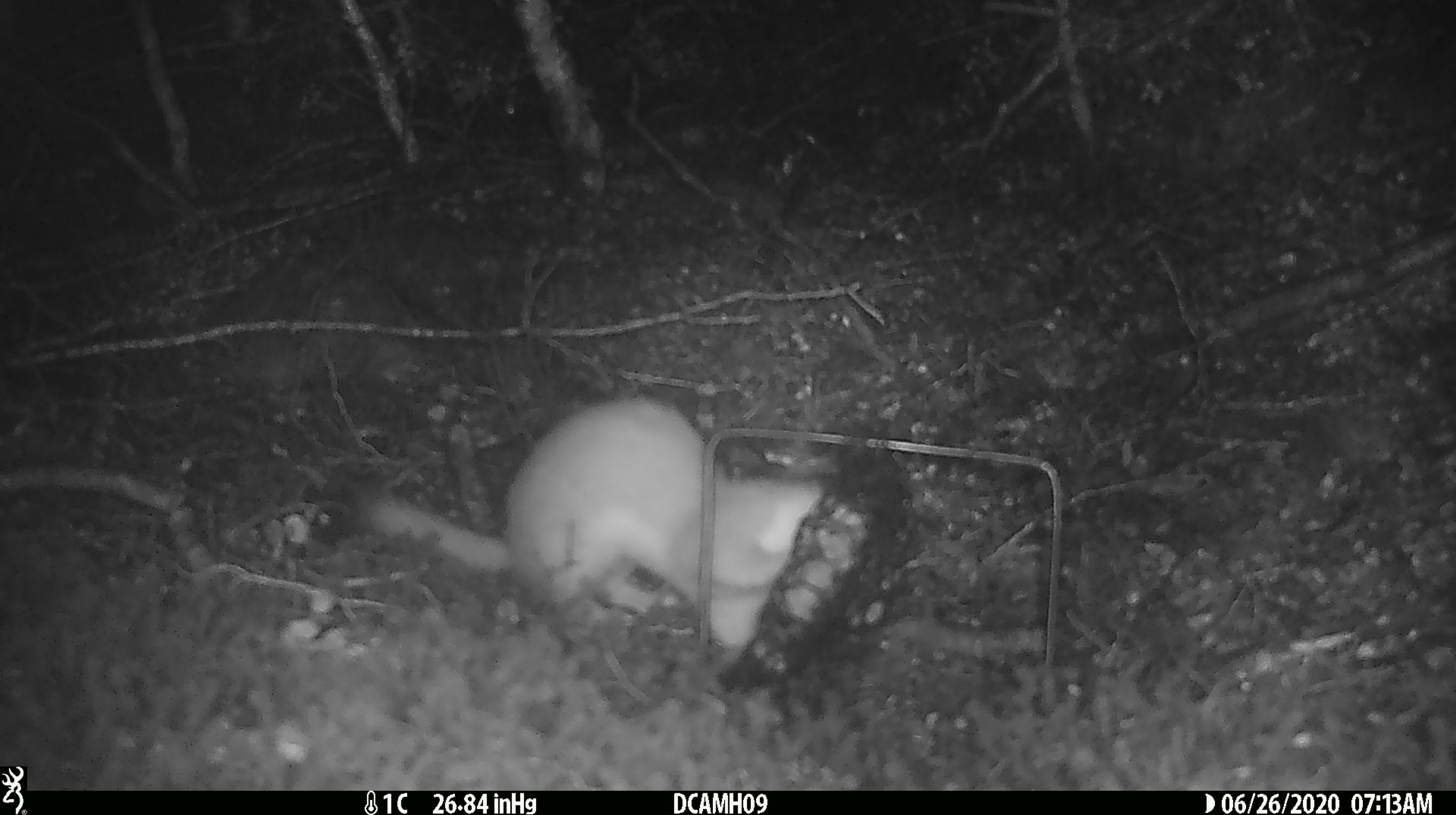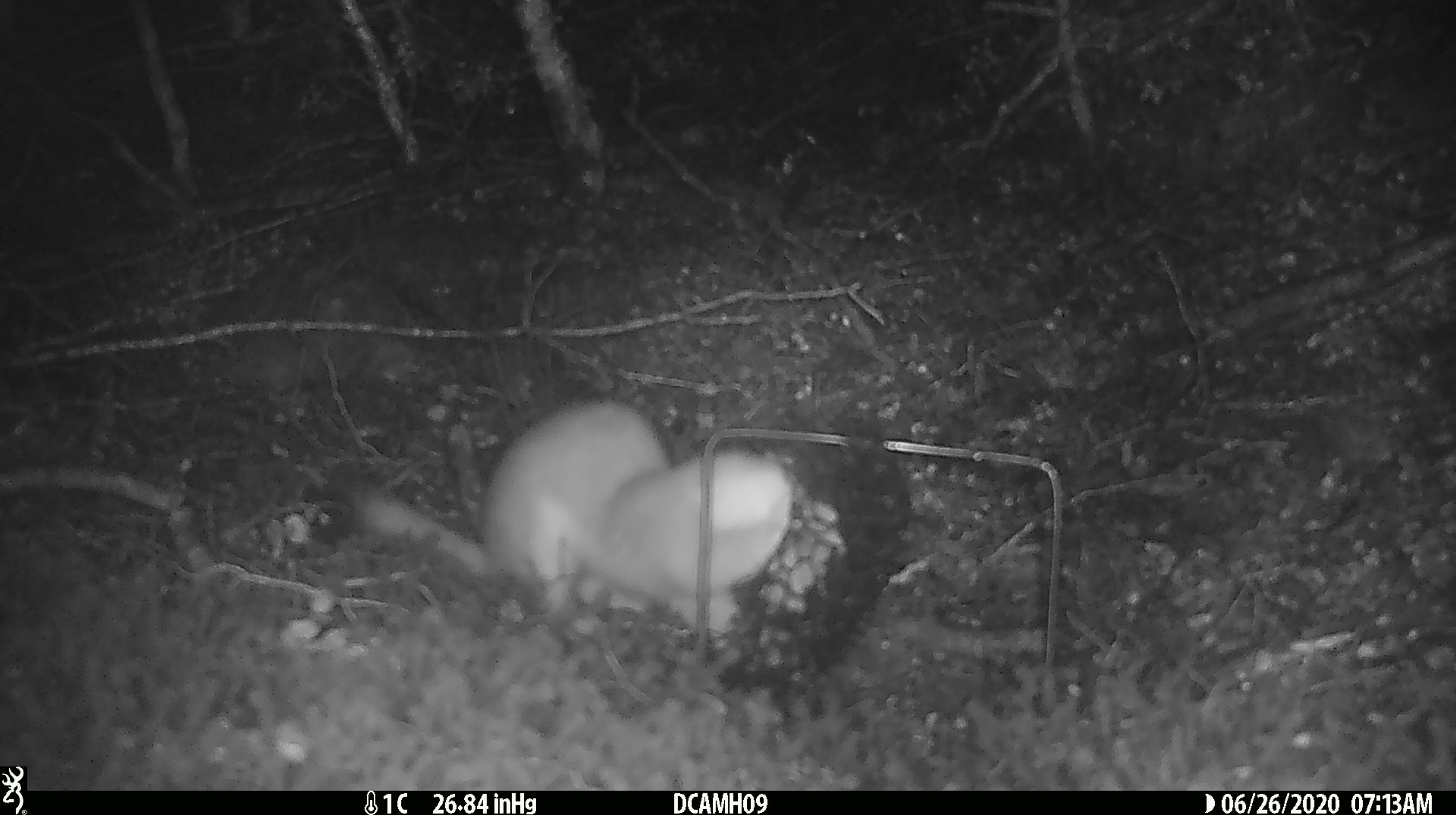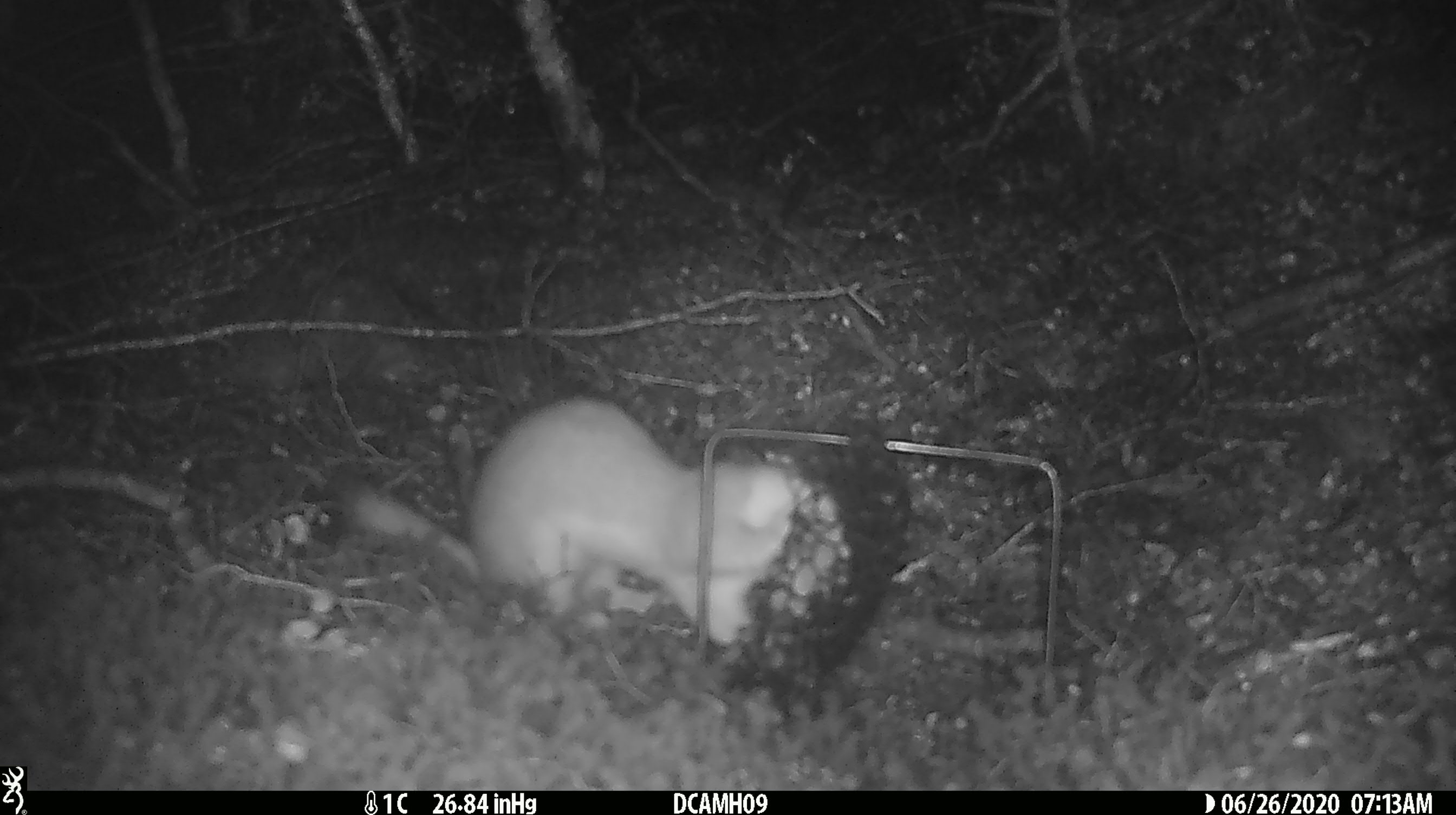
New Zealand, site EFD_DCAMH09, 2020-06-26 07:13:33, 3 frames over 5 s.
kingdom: Animalia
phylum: Chordata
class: Mammalia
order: Carnivora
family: Mustelidae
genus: Mustela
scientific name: Mustela erminea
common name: stoat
Stoat (Mustela erminea).